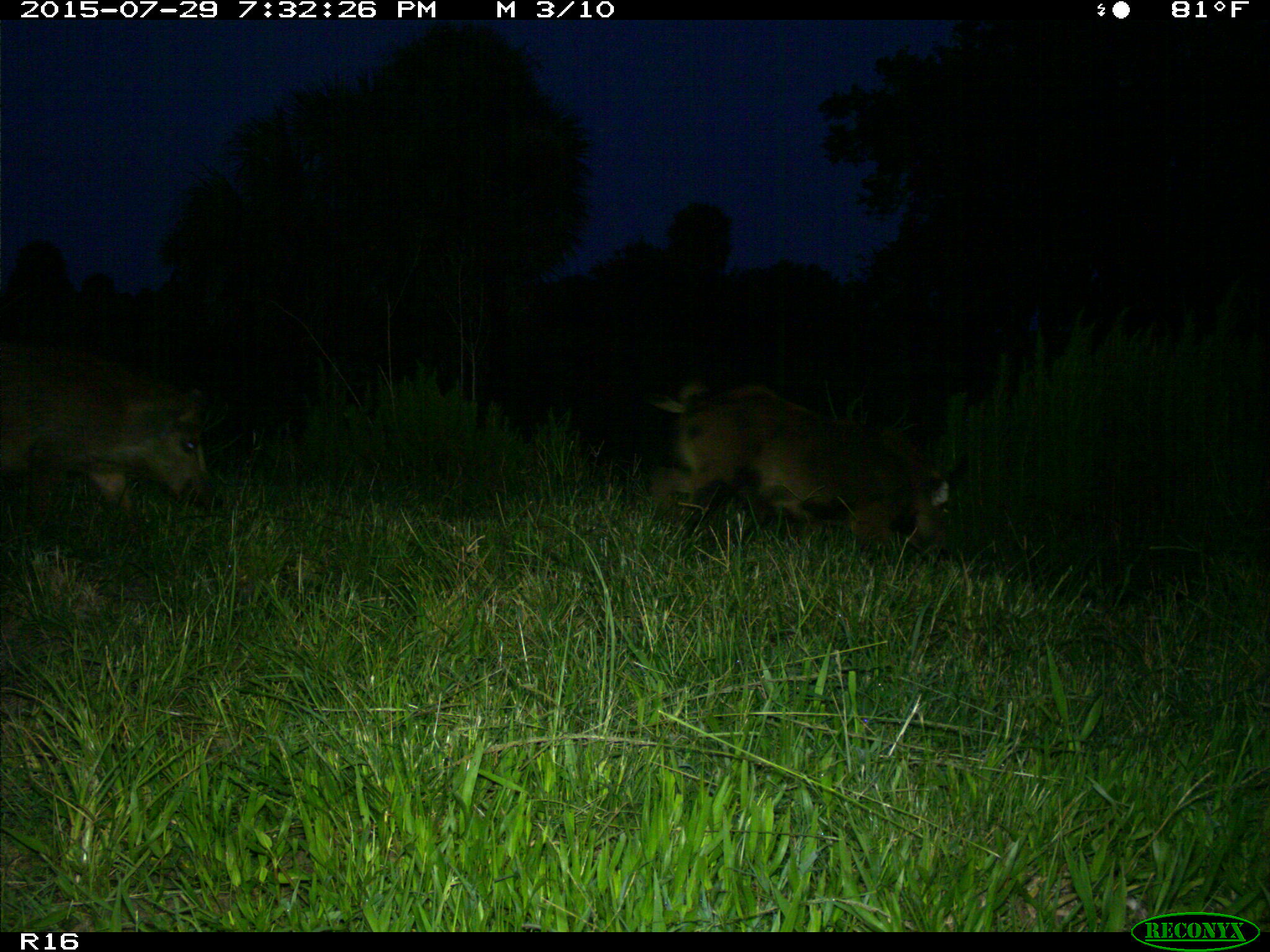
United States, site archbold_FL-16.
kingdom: Animalia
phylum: Chordata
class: Mammalia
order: Artiodactyla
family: Suidae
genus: Sus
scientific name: Sus scrofa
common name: wild boar